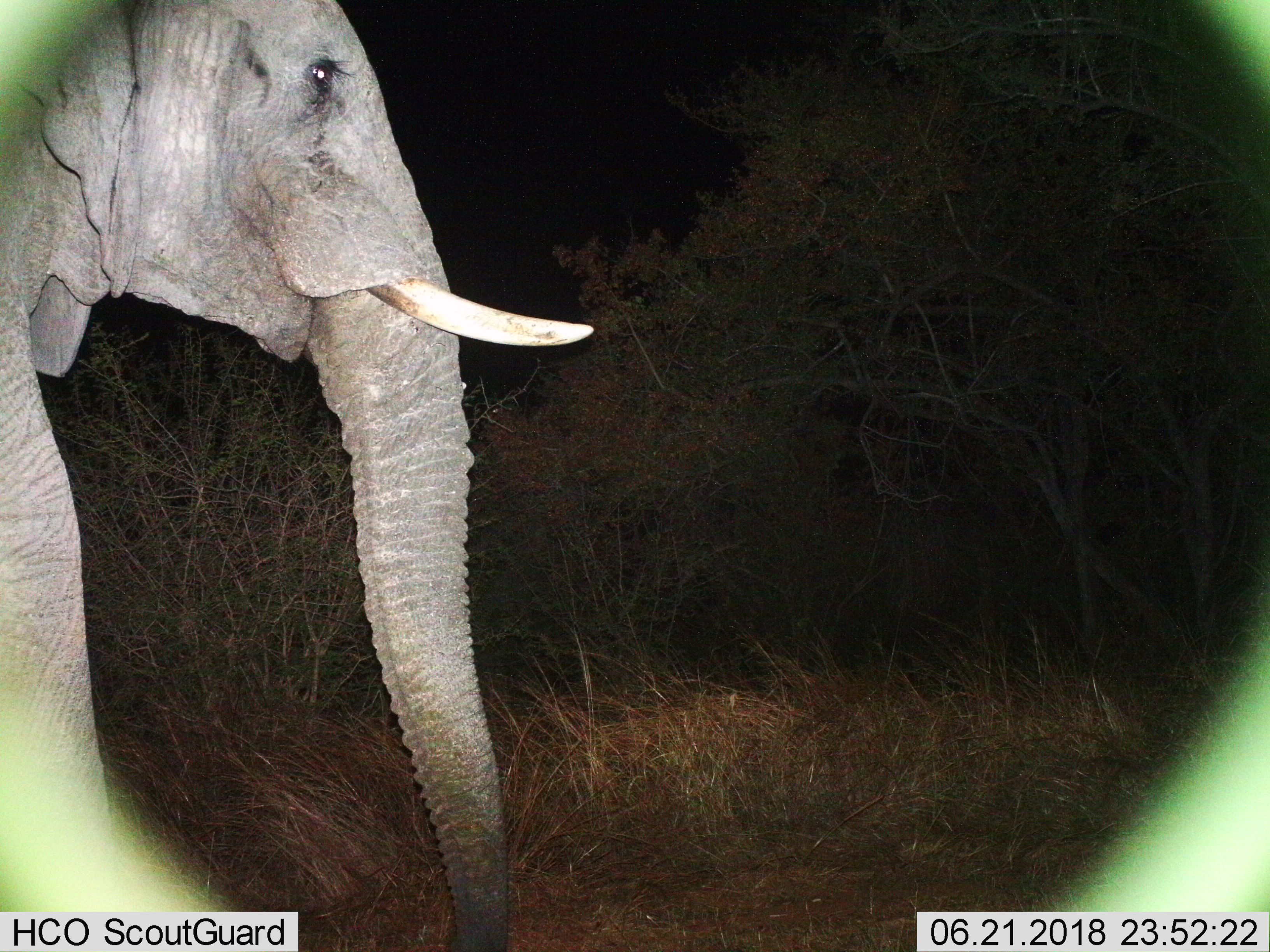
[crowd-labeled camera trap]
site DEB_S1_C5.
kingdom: Animalia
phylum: Chordata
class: Mammalia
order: Proboscidea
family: Elephantidae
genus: Loxodonta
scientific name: Loxodonta africana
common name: african bush elephant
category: elephant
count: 1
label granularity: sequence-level